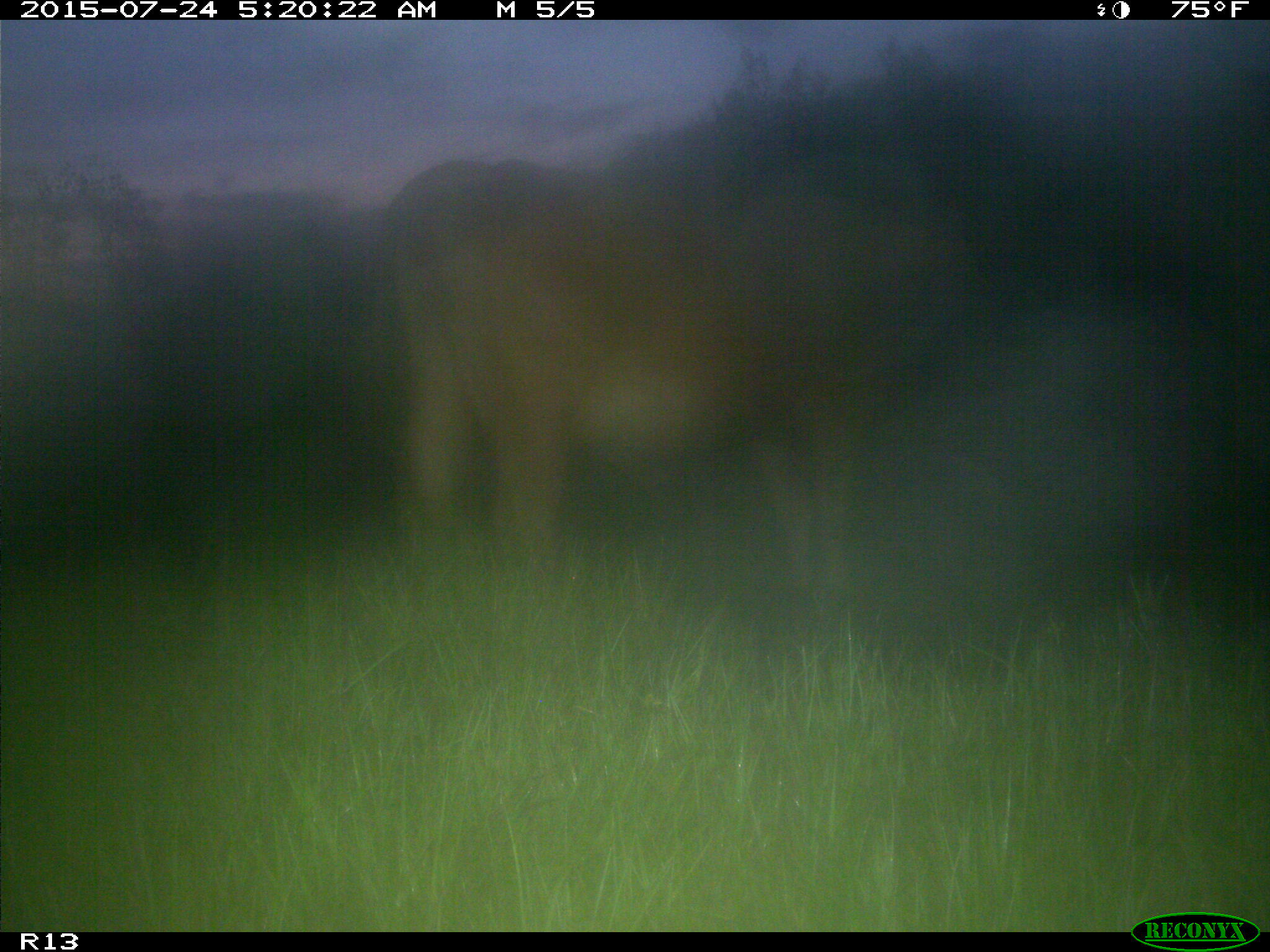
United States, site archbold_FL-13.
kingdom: Animalia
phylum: Chordata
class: Mammalia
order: Artiodactyla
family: Bovidae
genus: Bos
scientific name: Bos taurus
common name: domestic cow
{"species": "Bos taurus (domestic cow)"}